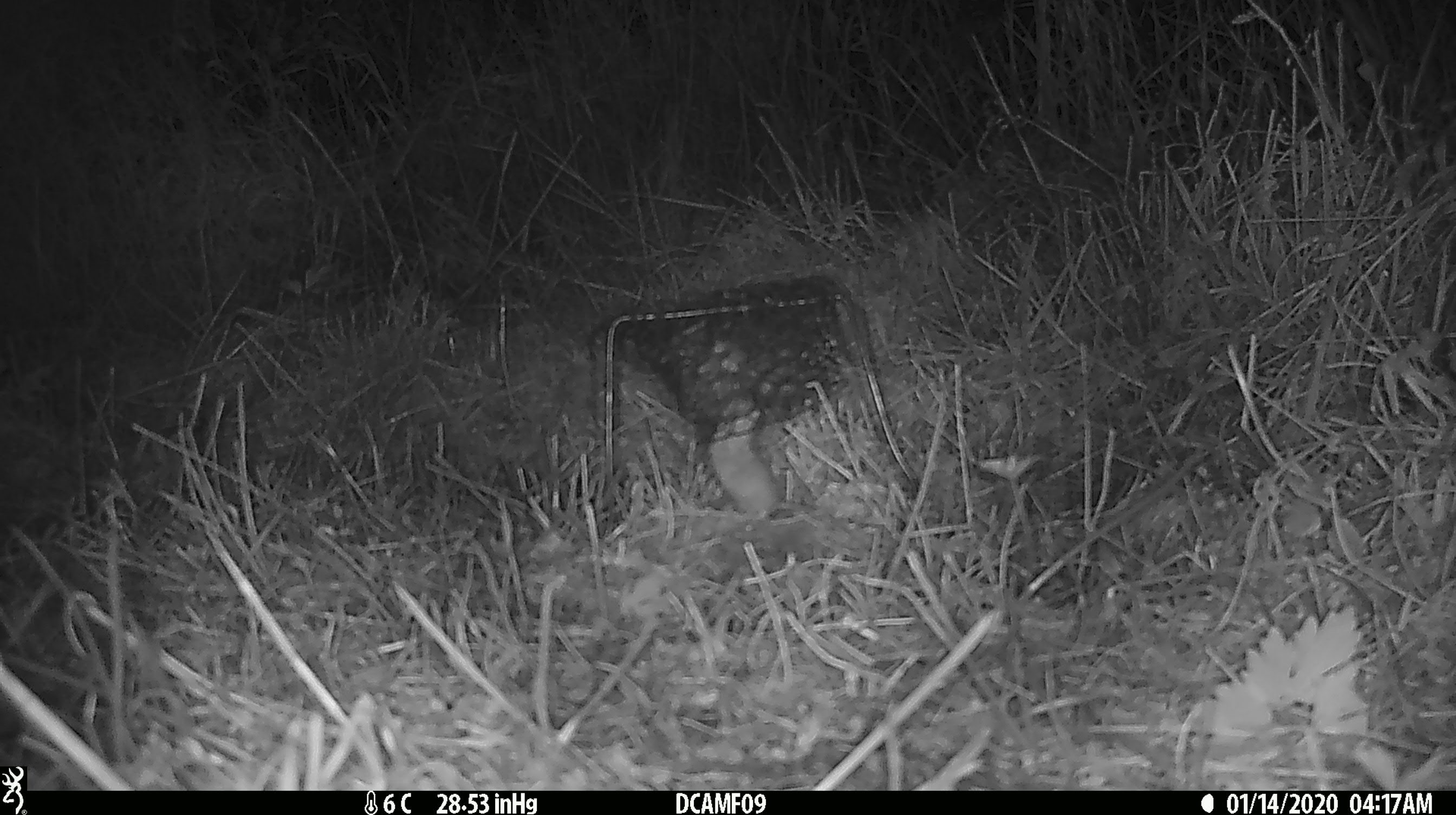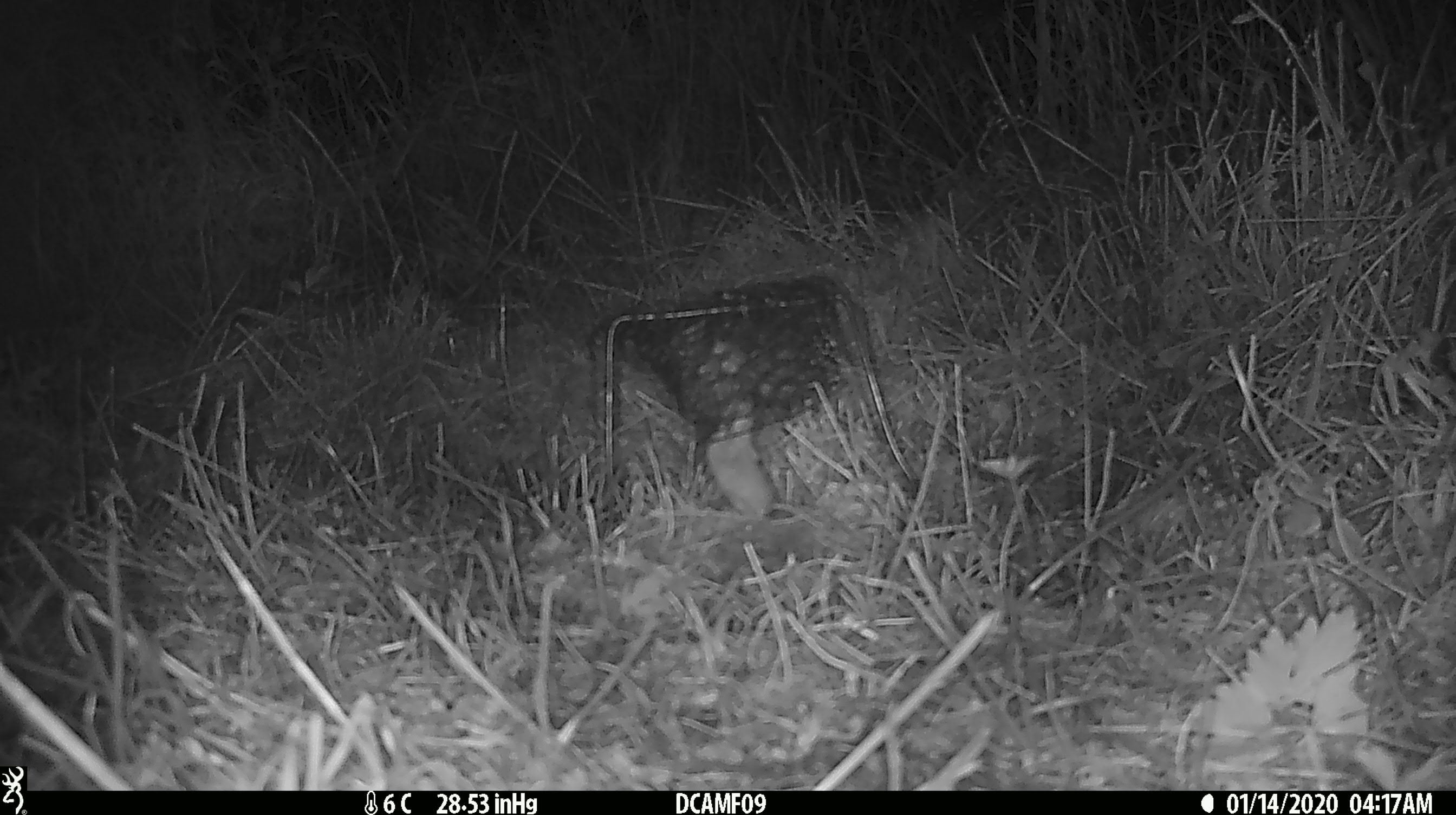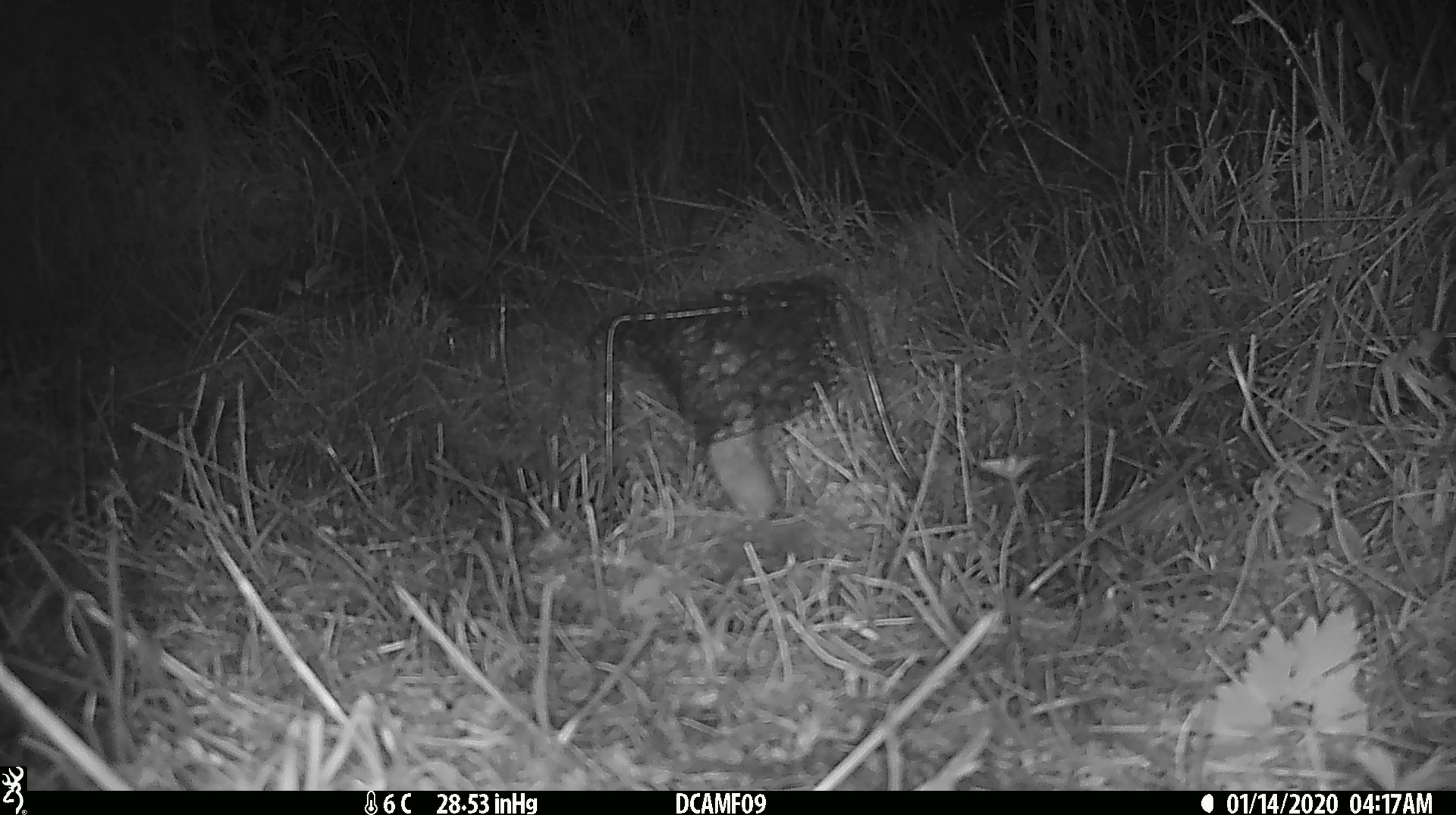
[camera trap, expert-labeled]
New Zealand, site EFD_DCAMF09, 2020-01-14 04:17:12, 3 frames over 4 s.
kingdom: Animalia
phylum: Chordata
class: Mammalia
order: Rodentia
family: Muridae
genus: Mus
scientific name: Mus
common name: mouse